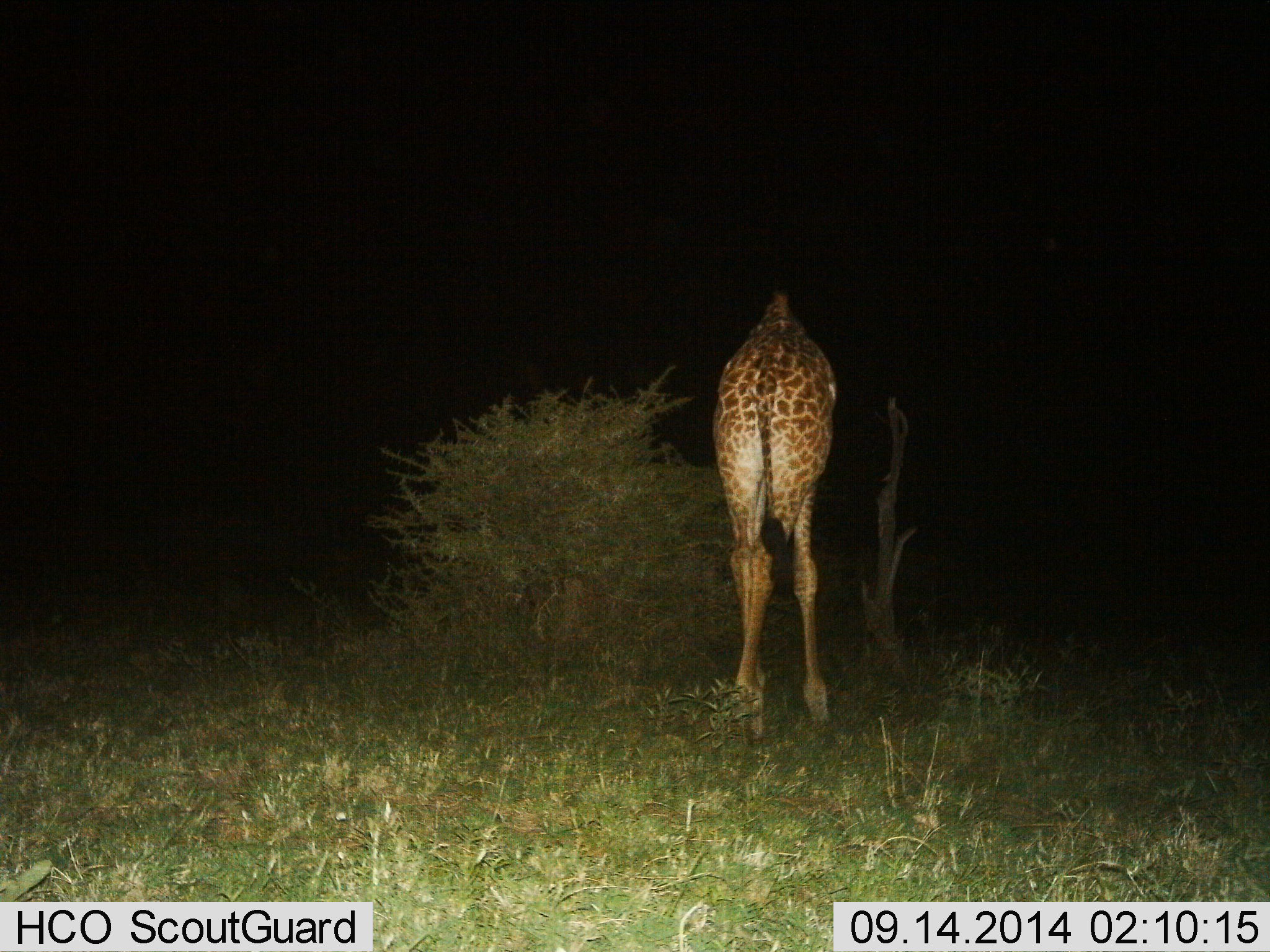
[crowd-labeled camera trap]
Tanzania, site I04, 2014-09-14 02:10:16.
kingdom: Animalia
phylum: Chordata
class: Mammalia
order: Artiodactyla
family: Giraffidae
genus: Giraffa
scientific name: Giraffa camelopardalis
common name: giraffe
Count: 1.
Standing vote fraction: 90%.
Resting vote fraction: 10%.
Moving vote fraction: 0%.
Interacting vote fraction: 0%.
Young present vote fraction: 0%.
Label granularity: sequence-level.